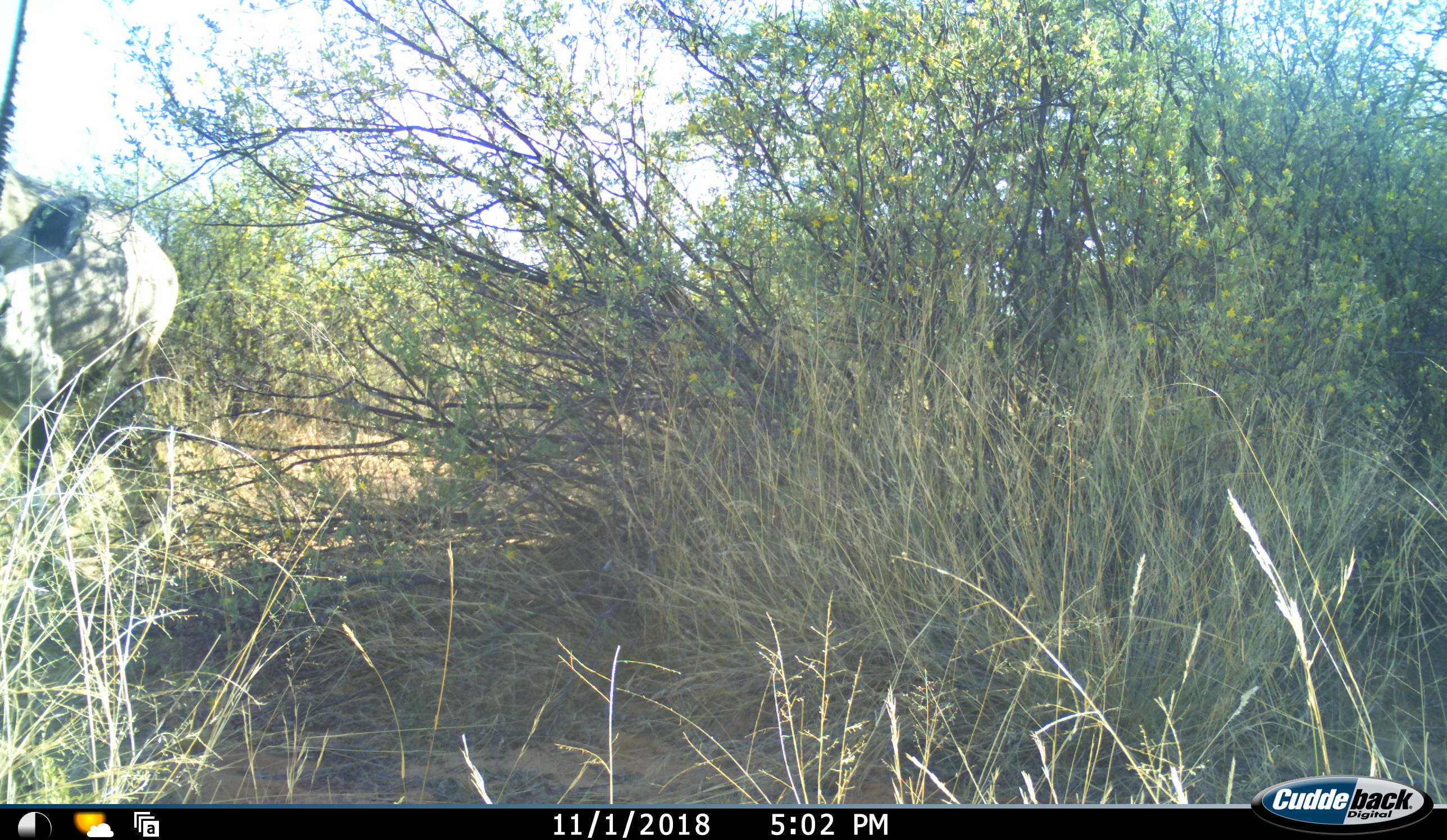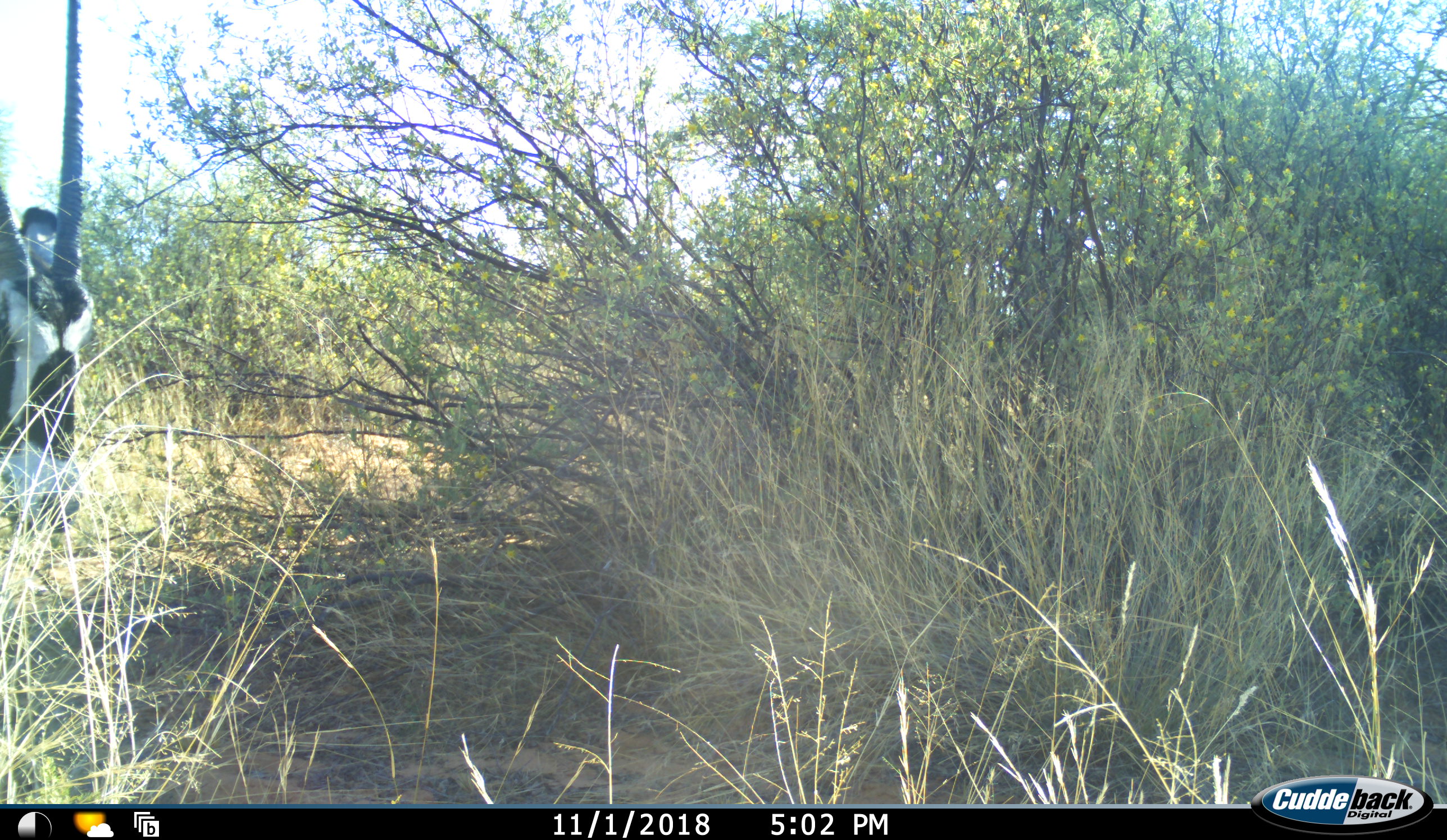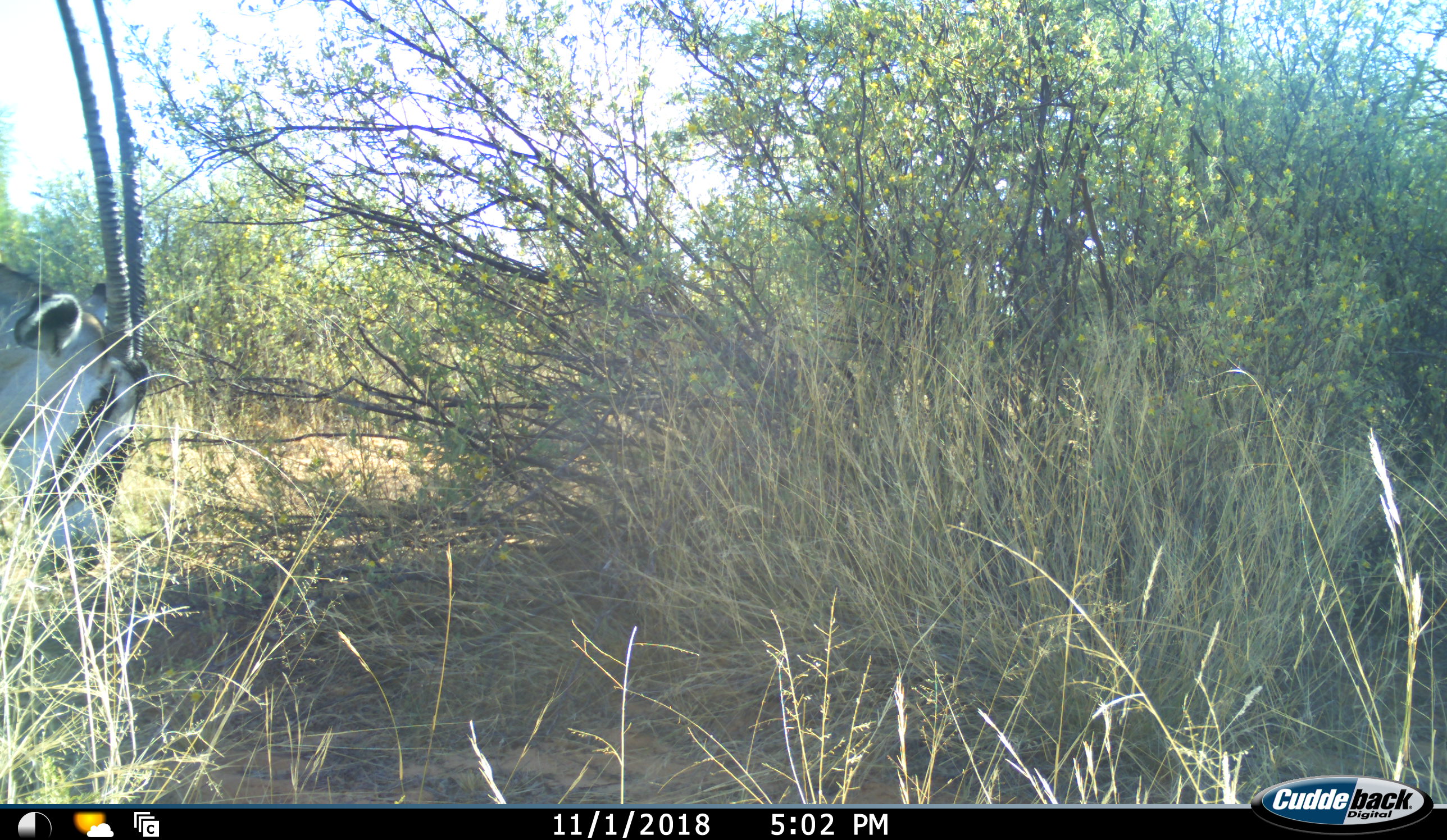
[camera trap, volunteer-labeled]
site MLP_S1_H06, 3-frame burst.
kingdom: Animalia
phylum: Chordata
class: Mammalia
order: Artiodactyla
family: Bovidae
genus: Oryx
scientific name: Oryx gazella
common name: gemsbok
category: oryx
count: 1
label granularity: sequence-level